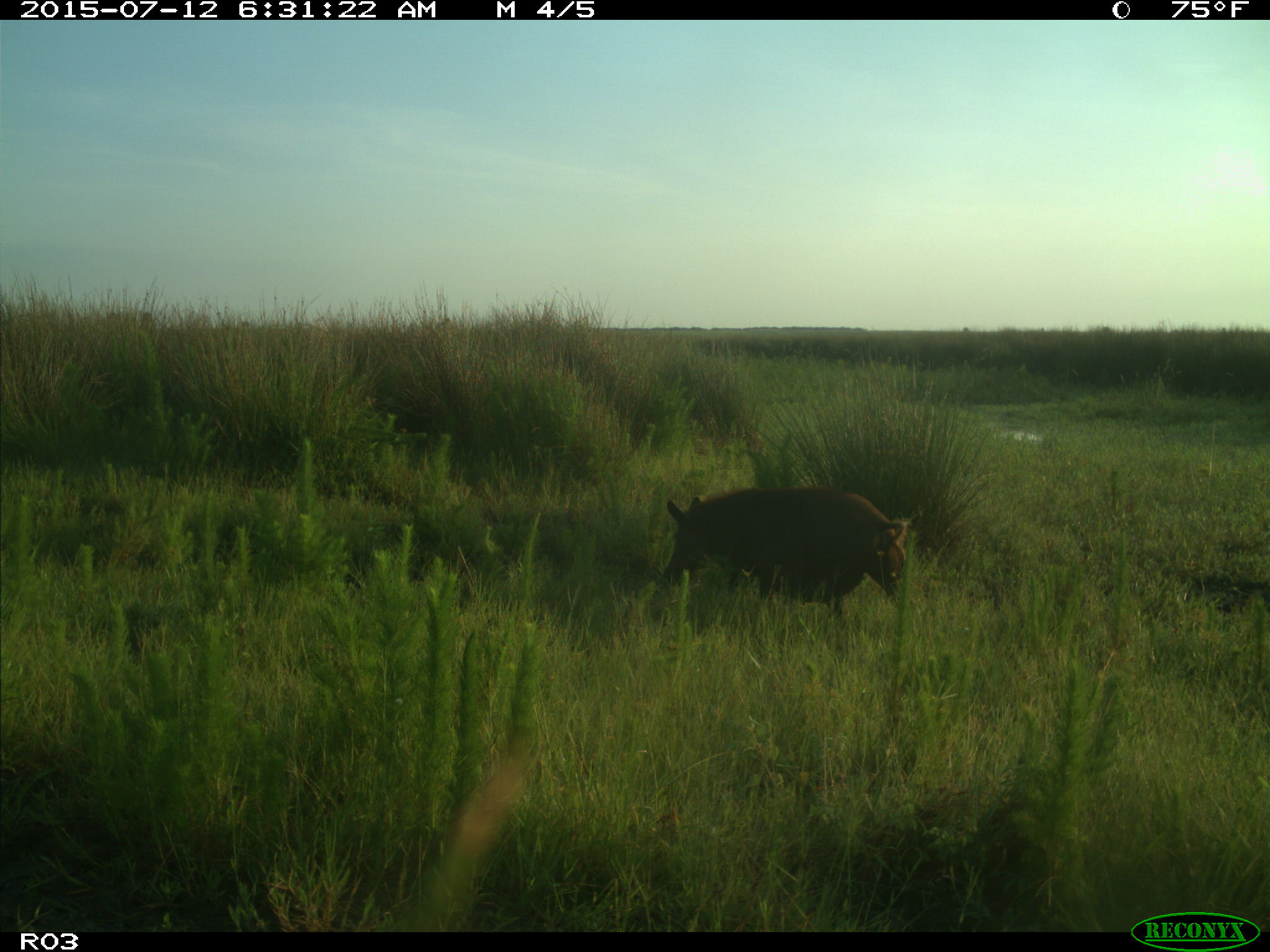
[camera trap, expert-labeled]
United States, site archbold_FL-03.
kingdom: Animalia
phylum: Chordata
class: Mammalia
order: Artiodactyla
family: Suidae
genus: Sus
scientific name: Sus scrofa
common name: wild boar